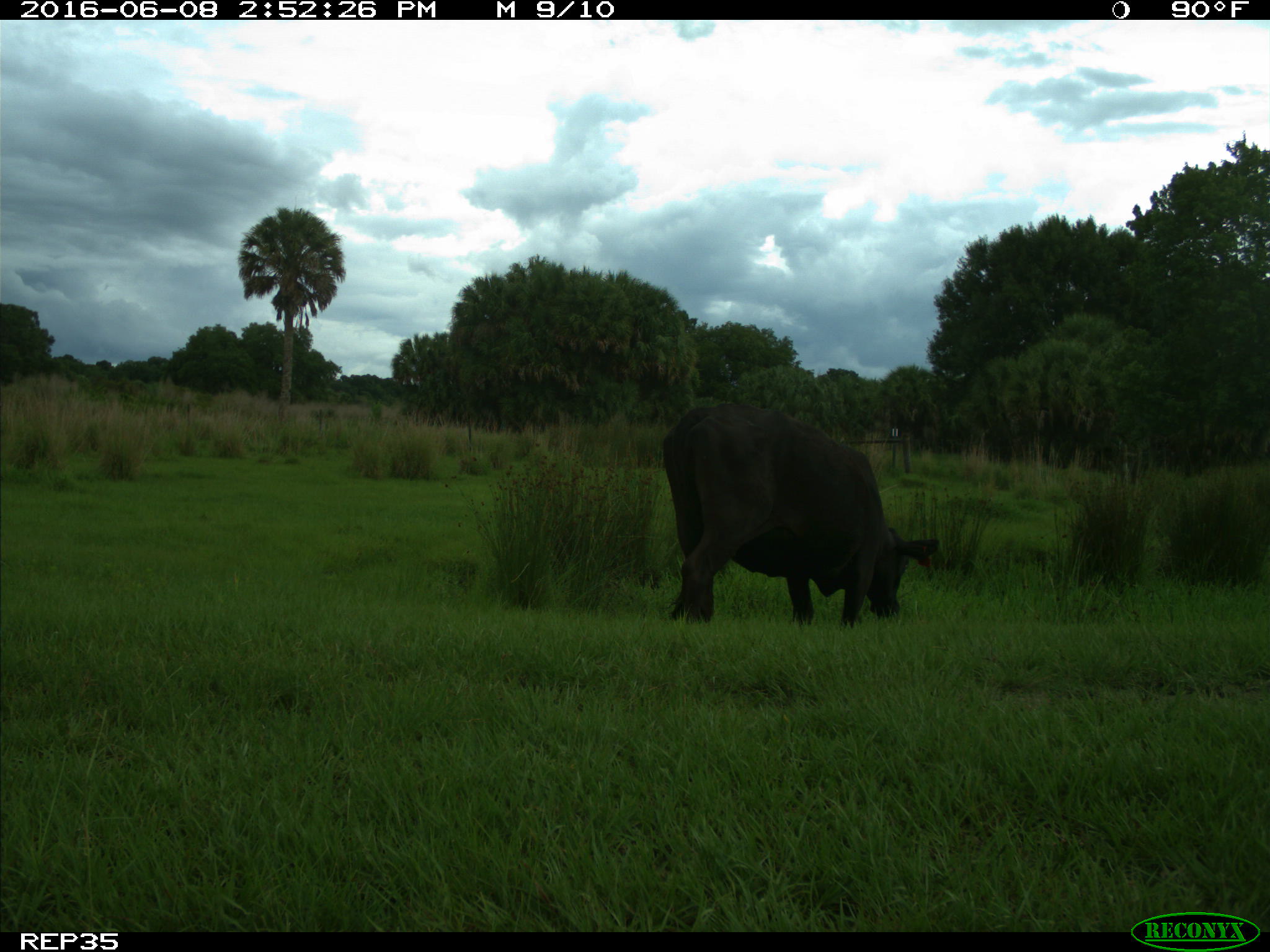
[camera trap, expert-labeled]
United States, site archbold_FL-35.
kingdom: Animalia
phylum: Chordata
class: Mammalia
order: Artiodactyla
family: Bovidae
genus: Bos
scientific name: Bos taurus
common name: domestic cow